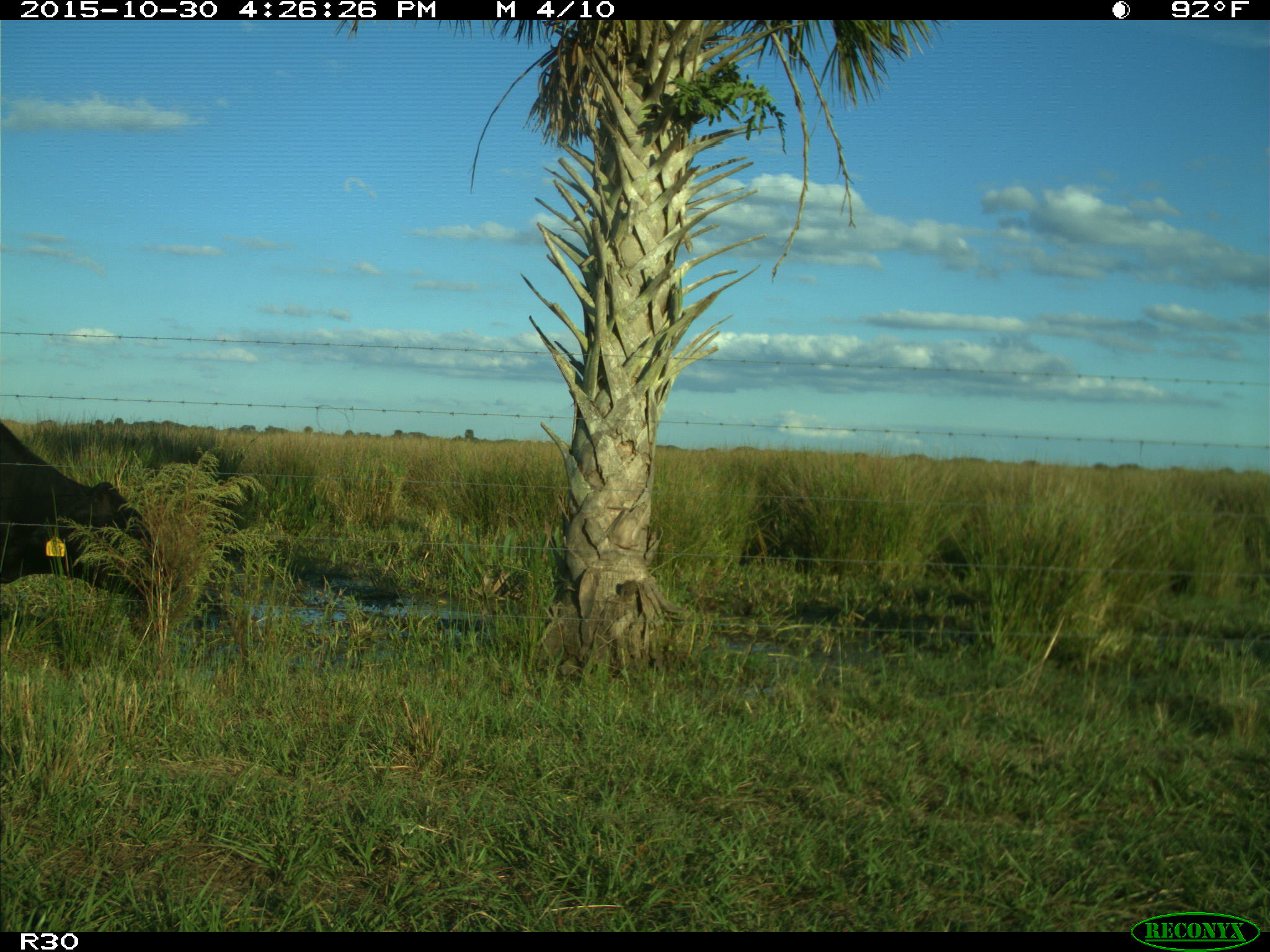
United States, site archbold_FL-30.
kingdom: Animalia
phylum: Chordata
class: Mammalia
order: Artiodactyla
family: Bovidae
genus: Bos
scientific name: Bos taurus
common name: domestic cow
Bos taurus (domestic cow).